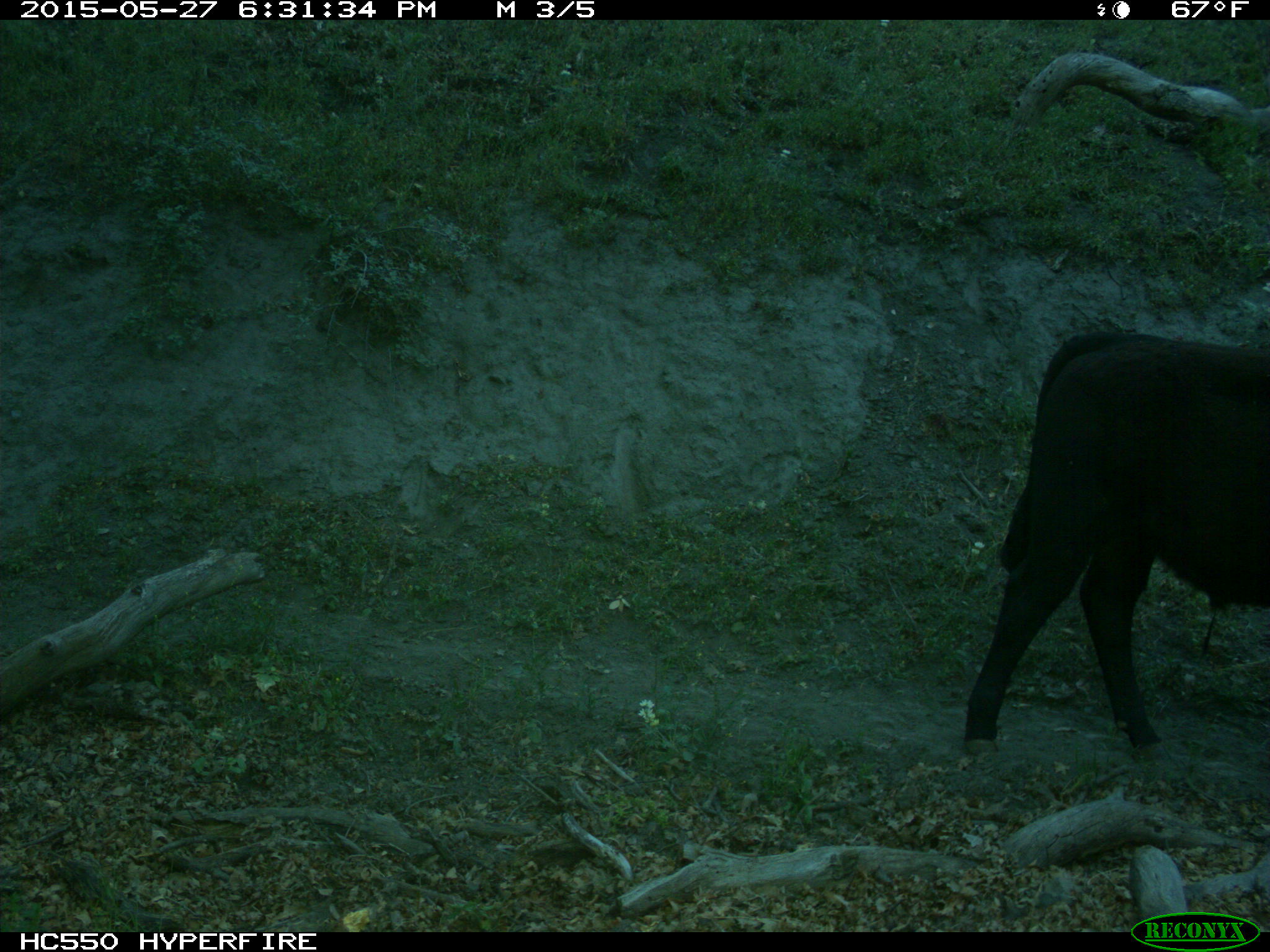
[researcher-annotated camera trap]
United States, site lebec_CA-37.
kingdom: Animalia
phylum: Chordata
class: Mammalia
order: Artiodactyla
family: Bovidae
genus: Bos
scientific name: Bos taurus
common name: domestic cow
Bos taurus (domestic cow).